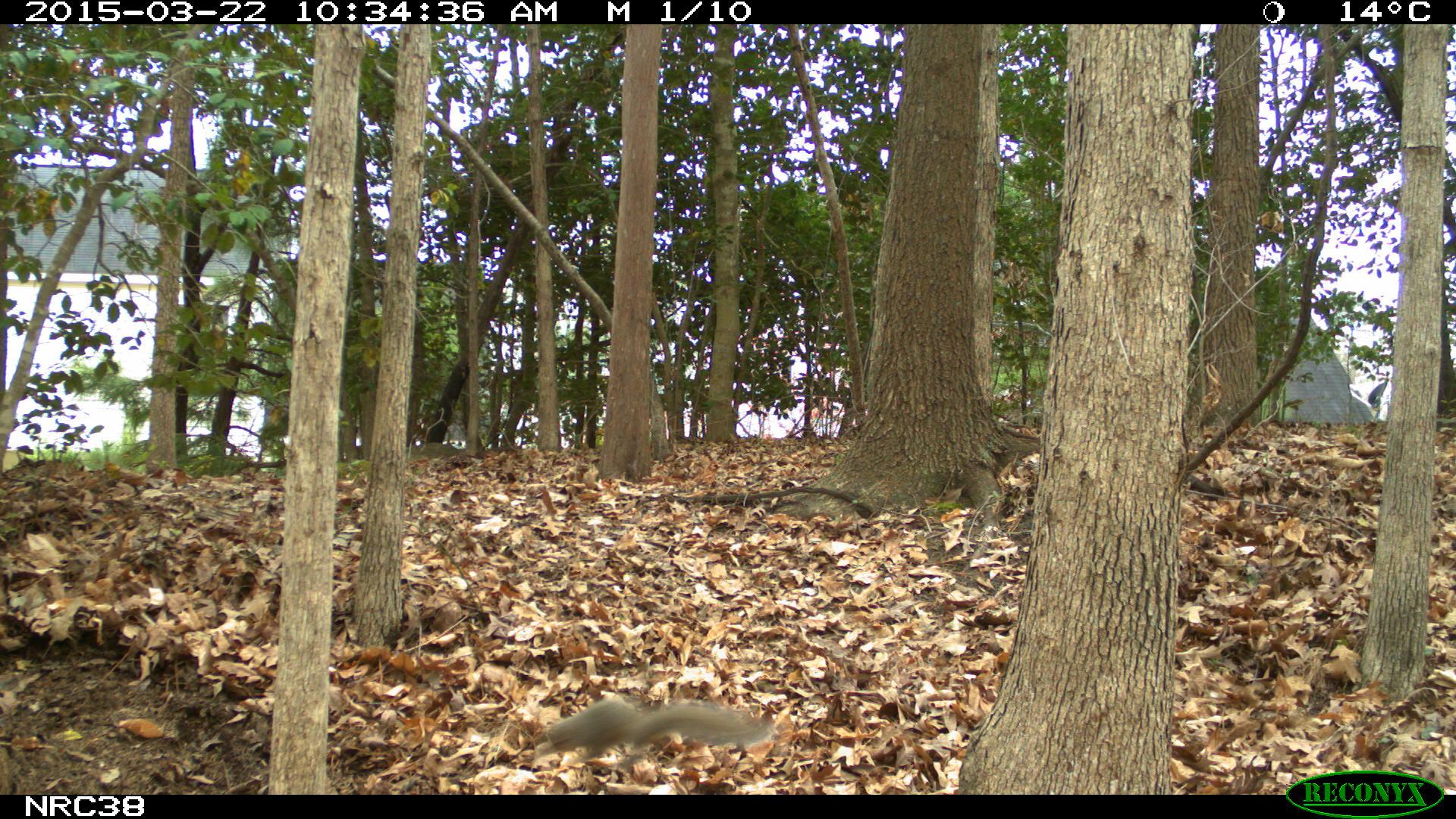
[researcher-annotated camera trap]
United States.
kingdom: Animalia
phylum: Chordata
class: Mammalia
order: Rodentia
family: Sciuridae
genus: Sciurus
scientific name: Sciurus carolinensis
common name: eastern gray squirrel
Eastern Gray Squirrel (Sciurus carolinensis).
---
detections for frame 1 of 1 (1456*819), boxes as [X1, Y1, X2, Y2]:
Eastern Gray Squirrel: [524, 697, 780, 772]